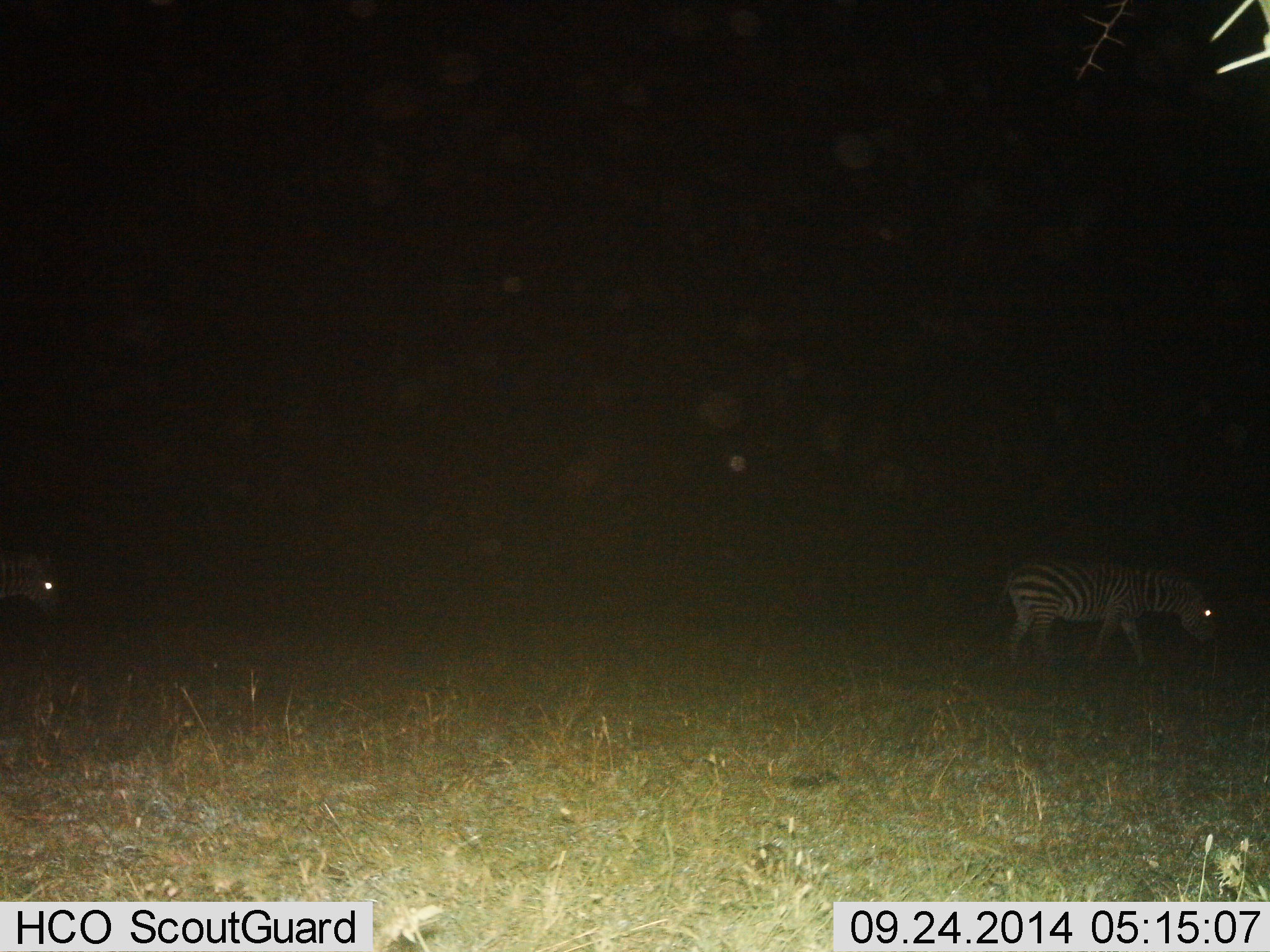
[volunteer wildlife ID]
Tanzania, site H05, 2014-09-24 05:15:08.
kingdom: Animalia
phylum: Chordata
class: Mammalia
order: Perissodactyla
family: Equidae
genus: Equus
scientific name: Equus quagga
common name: plains zebra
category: zebra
Zebra (plains zebra) (Equus quagga), count 2. Behavior (volunteer vote fractions): standing 50%, resting 0%, moving 50%, interacting 0%. Young present (vote fraction): 0%. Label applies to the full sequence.